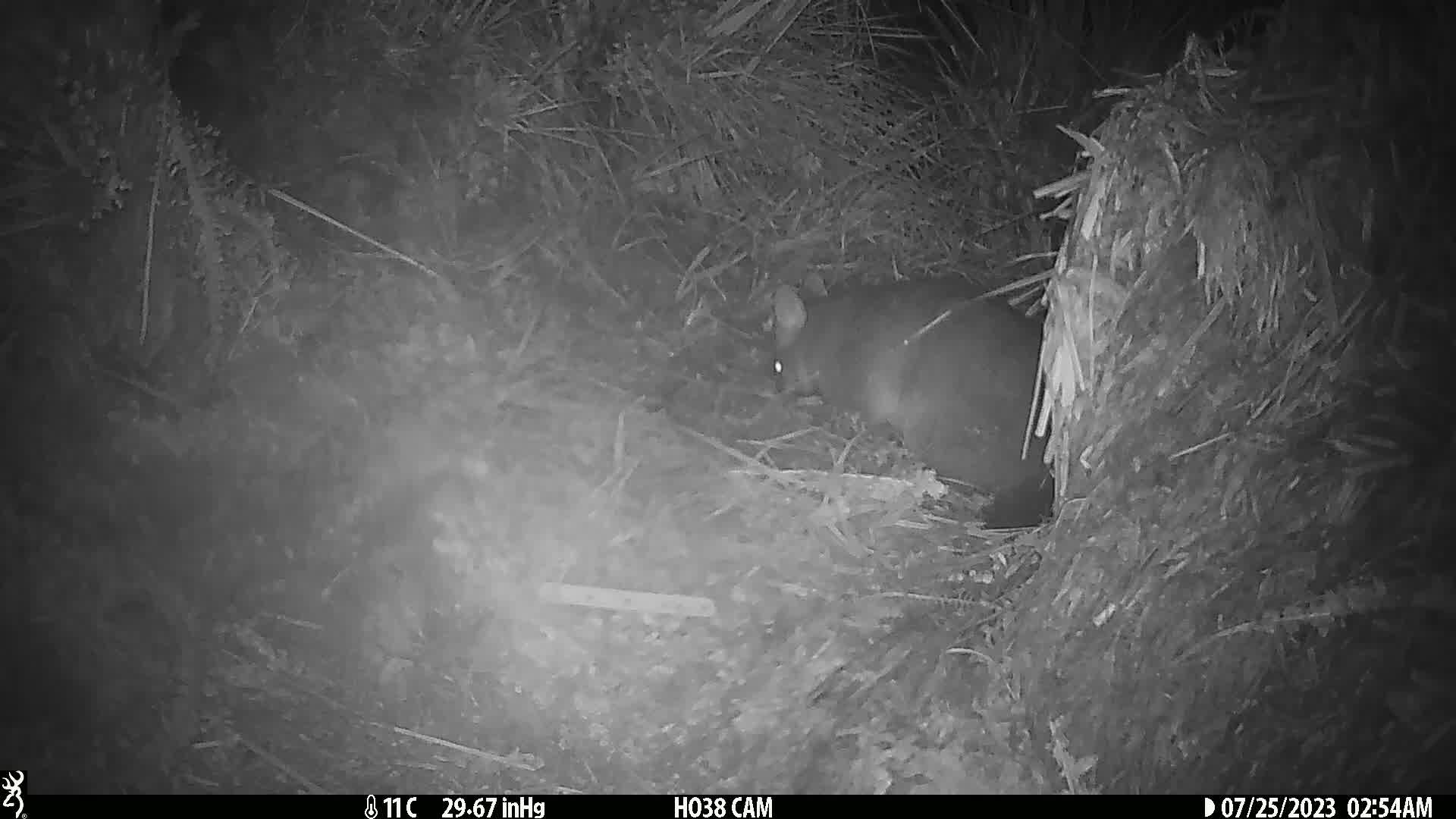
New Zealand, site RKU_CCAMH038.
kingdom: Animalia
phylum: Chordata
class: Mammalia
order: Diprotodontia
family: Phalangeridae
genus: Trichosurus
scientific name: Trichosurus vulpecula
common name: common brushtail possum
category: possum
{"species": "possum (common brushtail possum) (Trichosurus vulpecula)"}